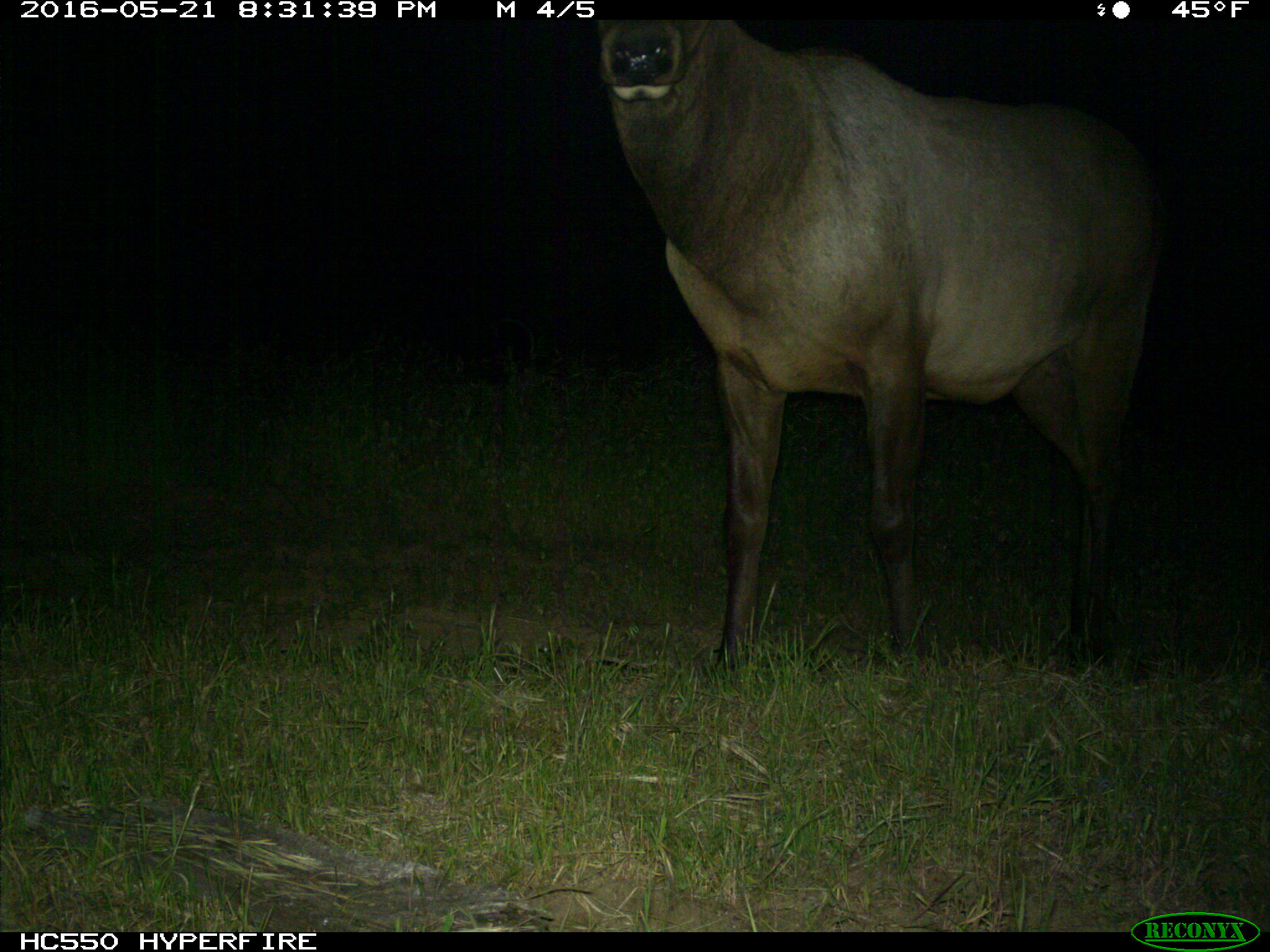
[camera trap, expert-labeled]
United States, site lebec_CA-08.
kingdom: Animalia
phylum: Chordata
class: Mammalia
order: Artiodactyla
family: Cervidae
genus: Cervus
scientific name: Cervus canadensis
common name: elk